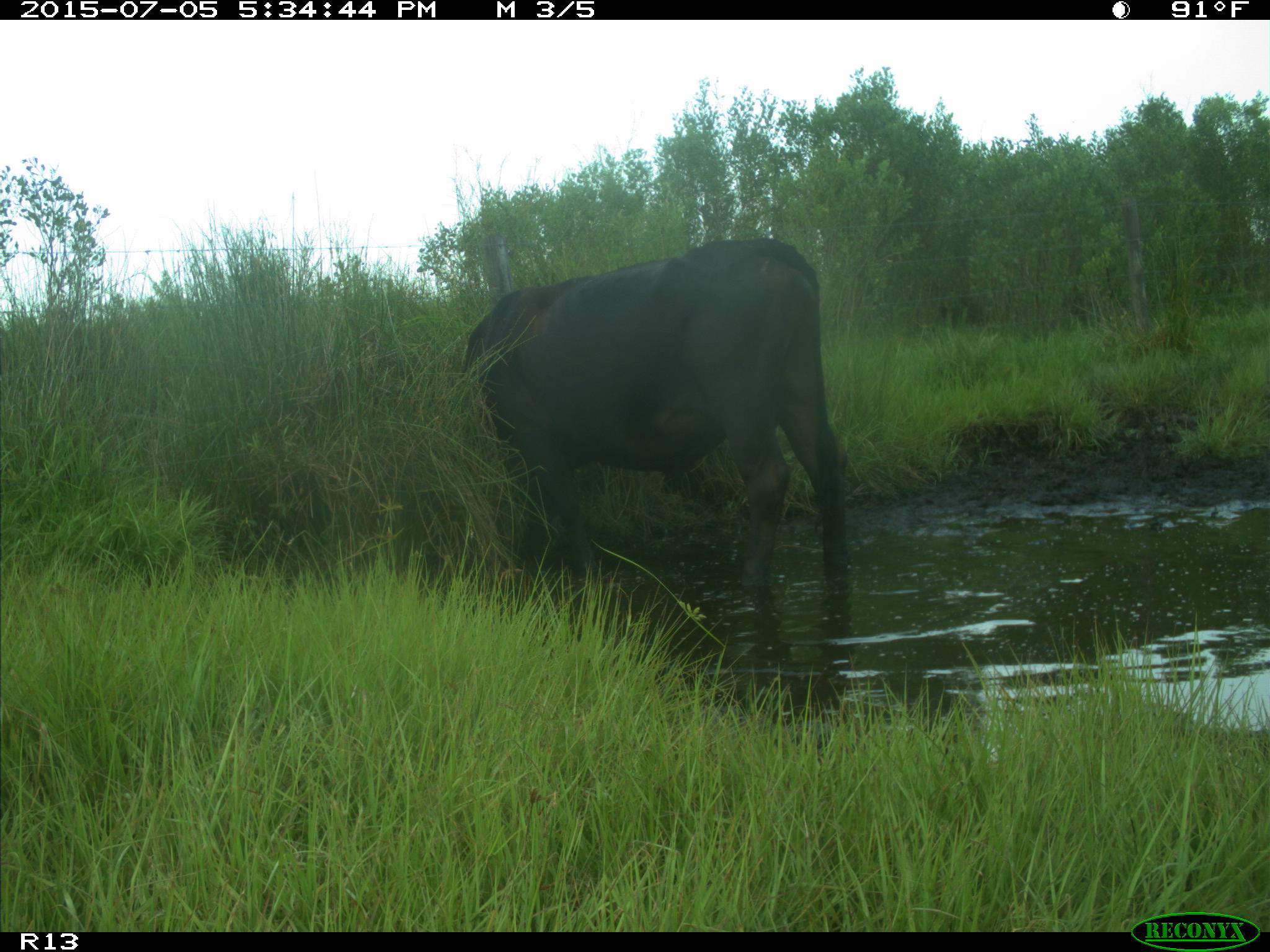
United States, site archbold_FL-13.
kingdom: Animalia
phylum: Chordata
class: Mammalia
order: Artiodactyla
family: Bovidae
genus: Bos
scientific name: Bos taurus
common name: domestic cow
Bos taurus (domestic cow).